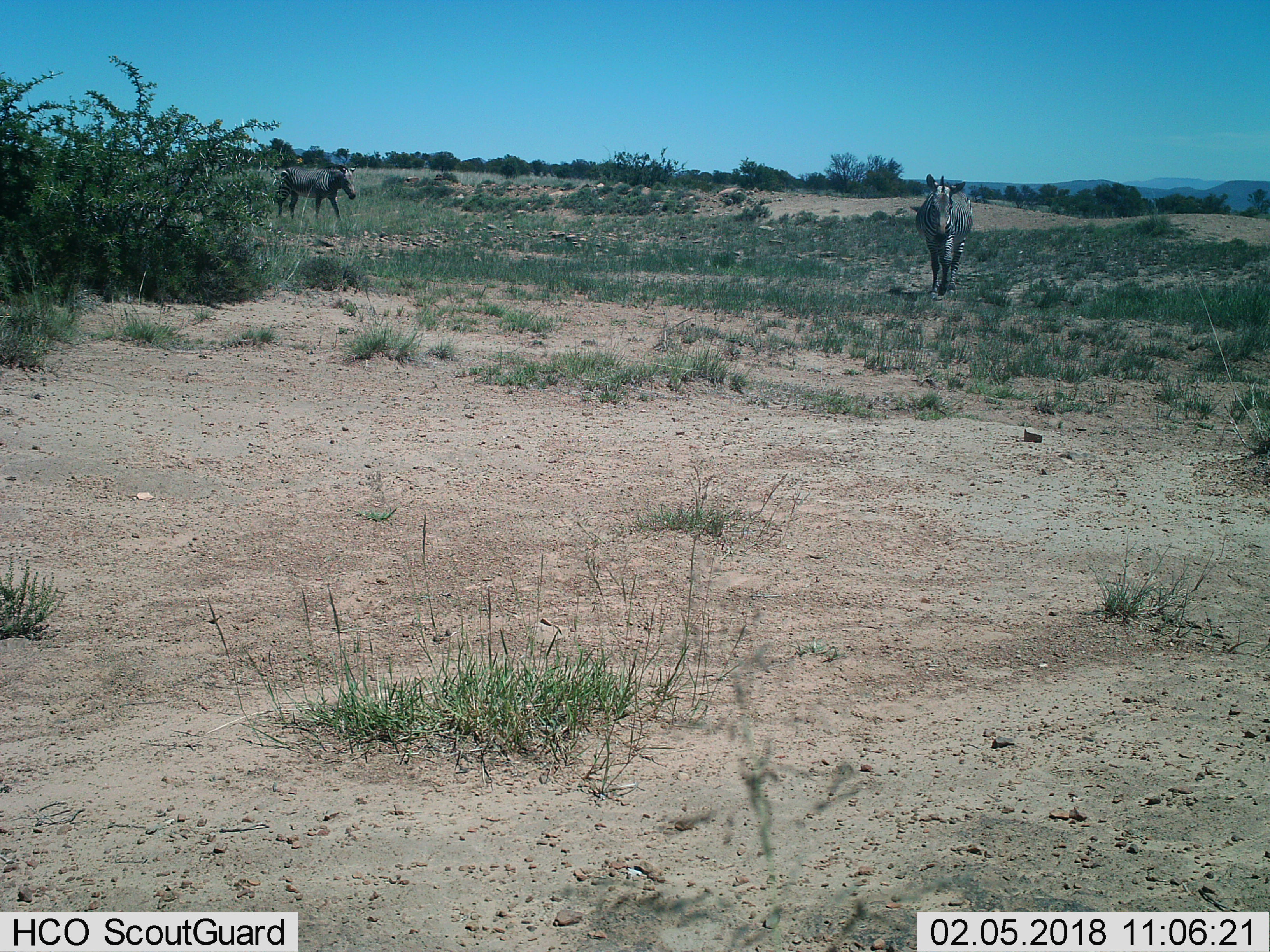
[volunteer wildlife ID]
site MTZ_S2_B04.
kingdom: Animalia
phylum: Chordata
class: Mammalia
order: Perissodactyla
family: Equidae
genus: Equus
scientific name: Equus zebra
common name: mountain zebra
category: zebramountain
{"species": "zebramountain (mountain zebra) (Equus zebra)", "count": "2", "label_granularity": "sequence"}